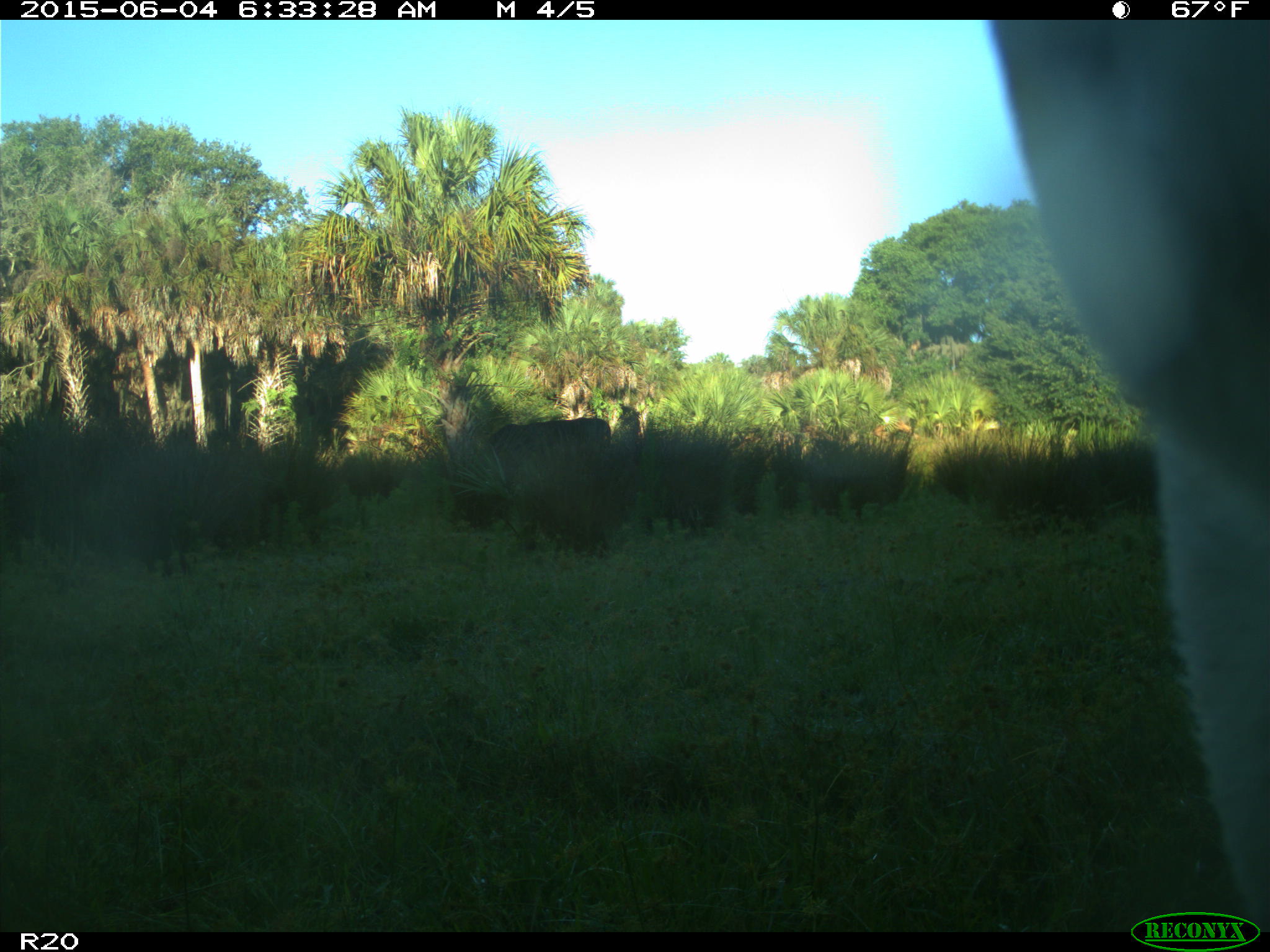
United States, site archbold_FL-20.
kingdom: Animalia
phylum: Chordata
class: Mammalia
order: Artiodactyla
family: Bovidae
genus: Bos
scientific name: Bos taurus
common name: domestic cow